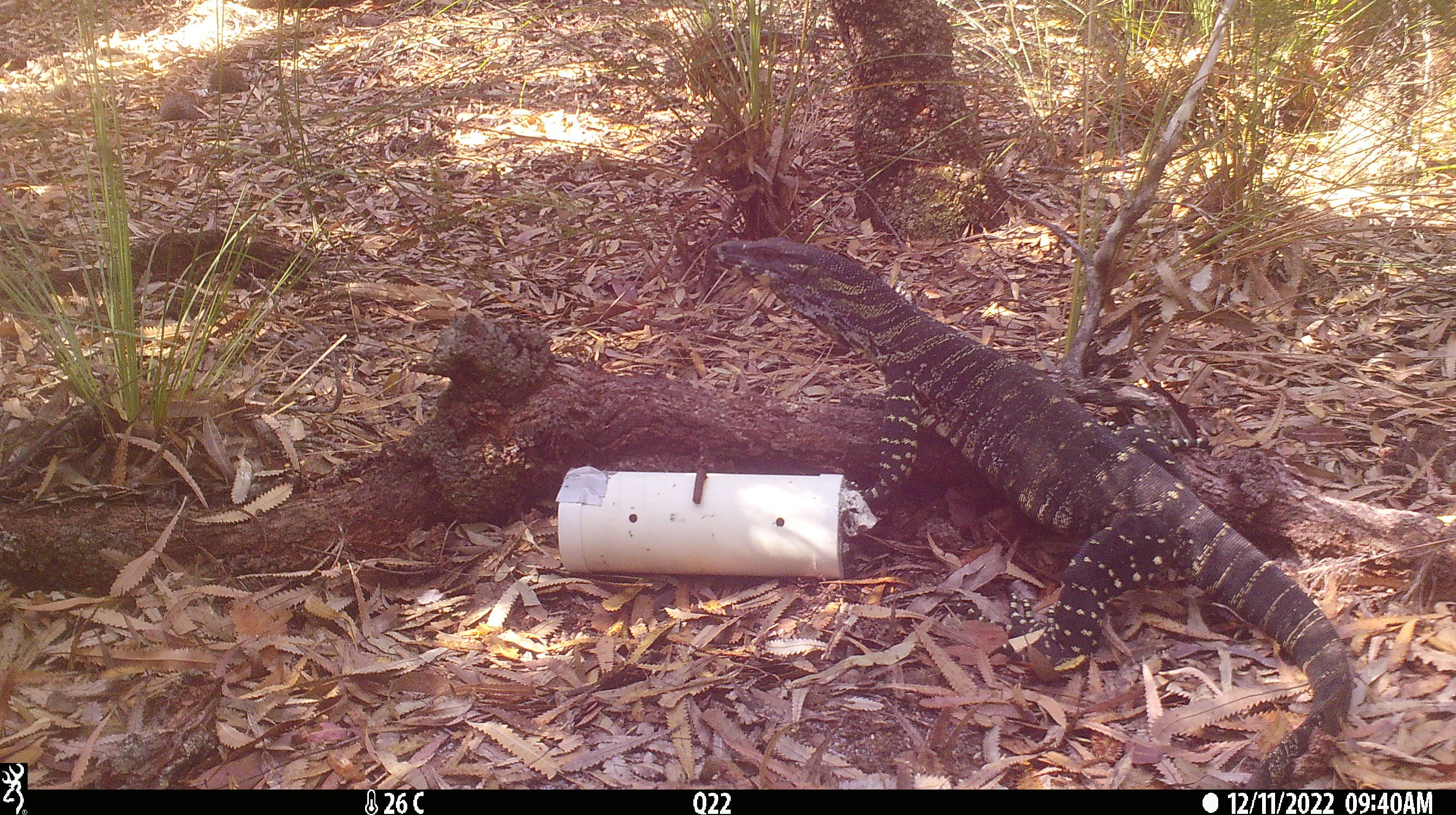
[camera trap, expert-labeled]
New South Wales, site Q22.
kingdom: Animalia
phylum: Chordata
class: Reptilia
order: Squamata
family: Varanidae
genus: Varanus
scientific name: Varanus varius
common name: lace monitor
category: goanna